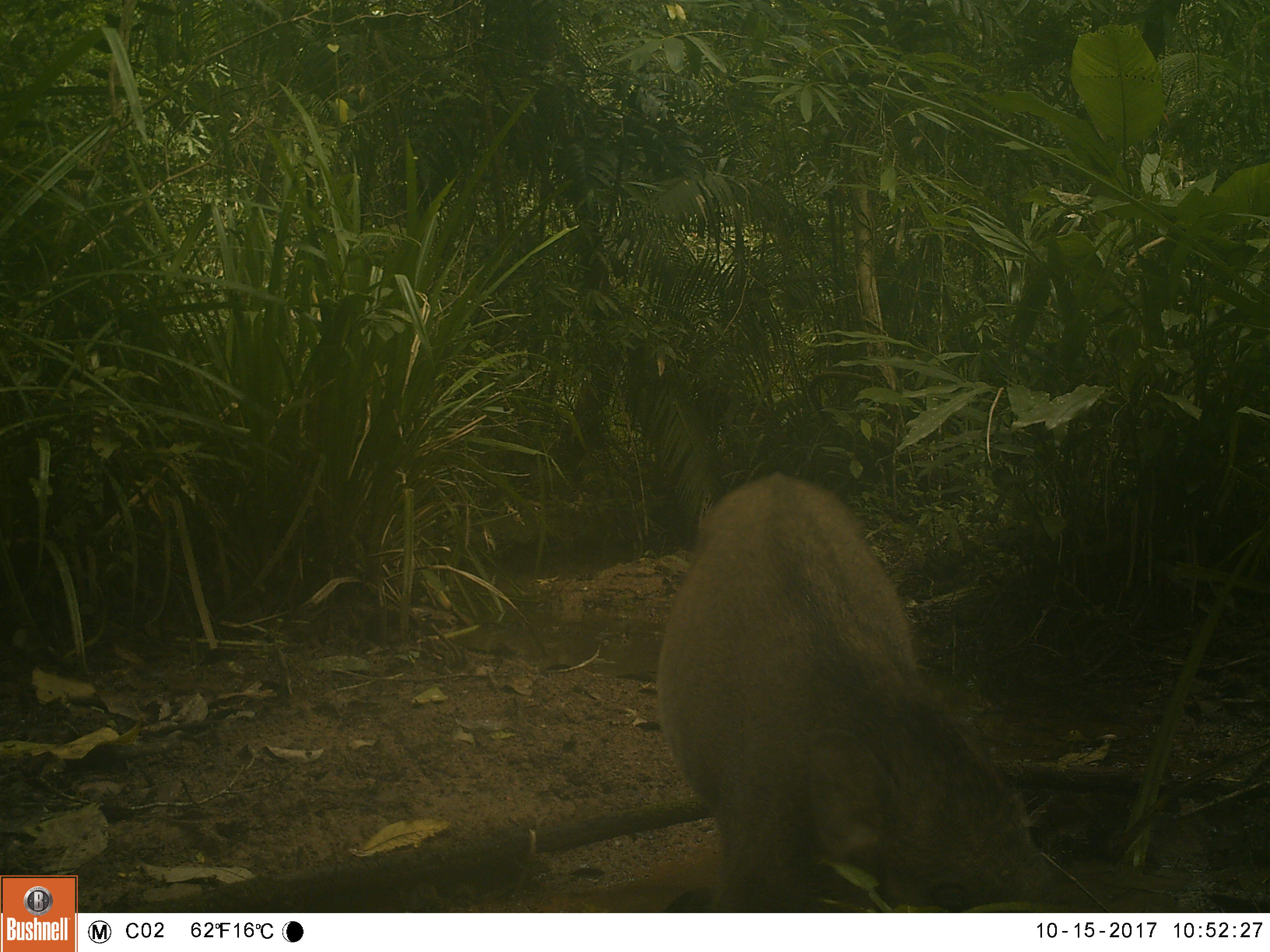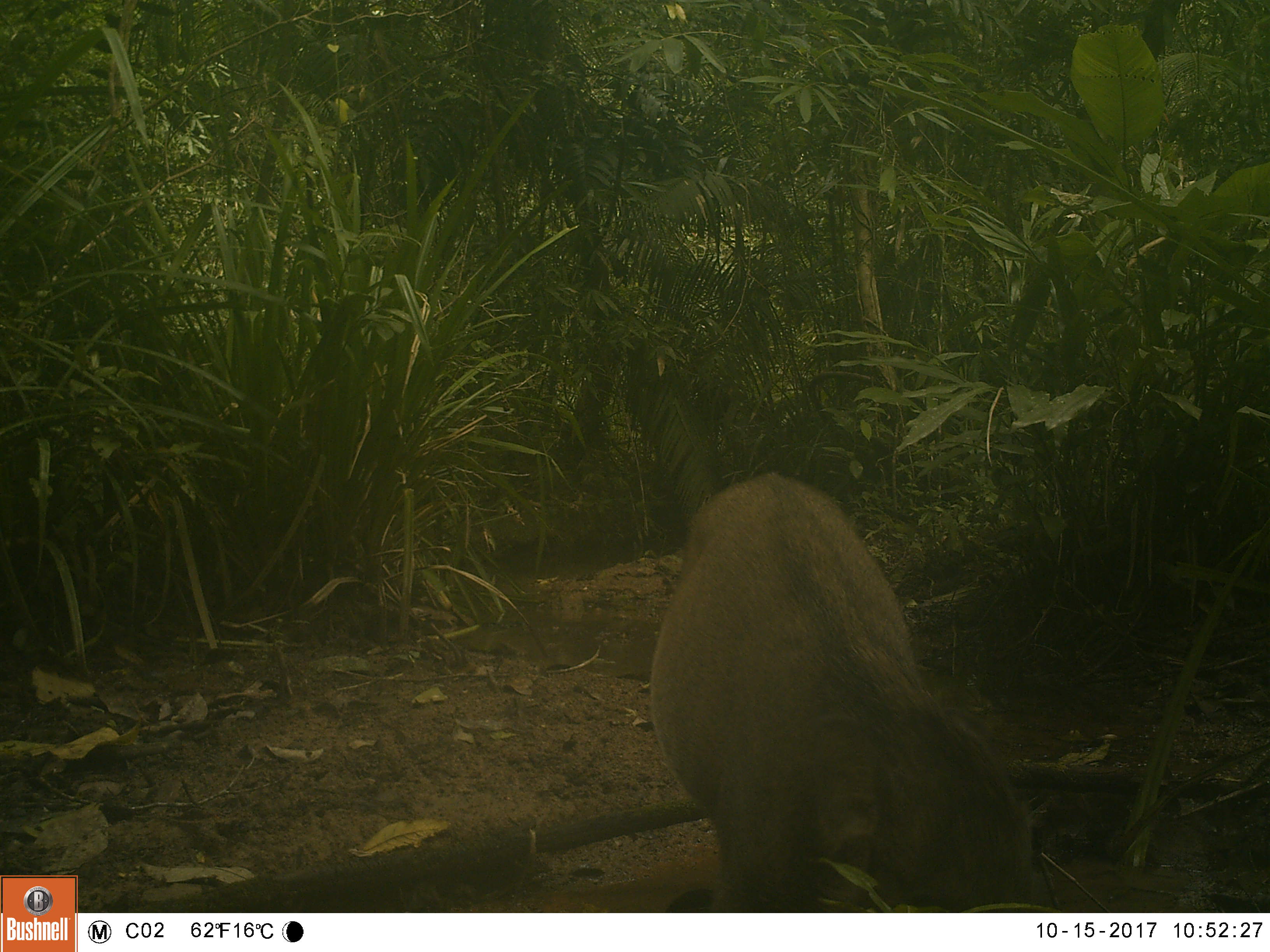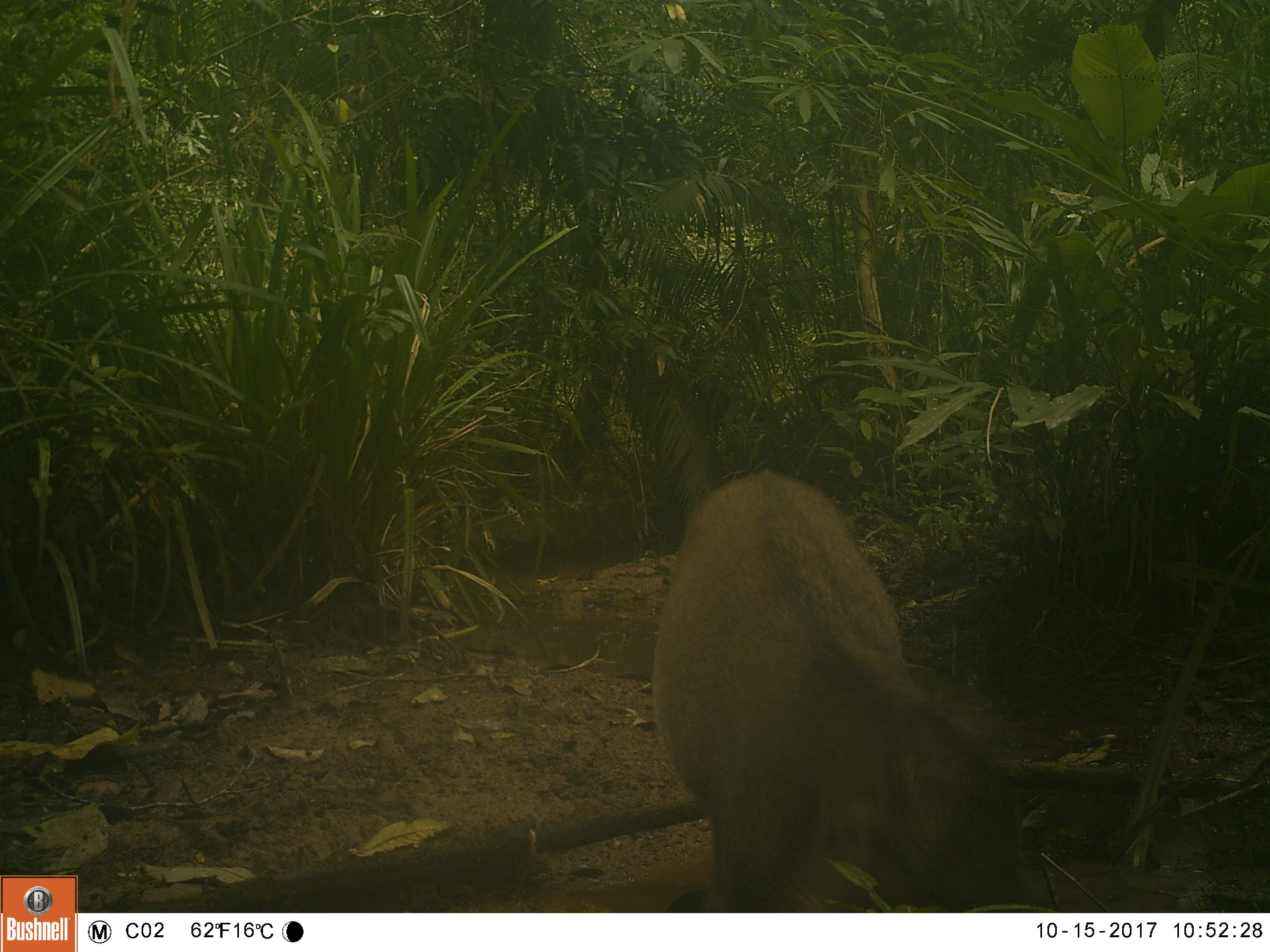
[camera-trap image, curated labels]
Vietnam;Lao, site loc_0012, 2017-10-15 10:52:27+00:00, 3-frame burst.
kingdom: Animalia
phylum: Chordata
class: Mammalia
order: Artiodactyla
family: Suidae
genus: Sus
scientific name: Sus scrofa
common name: eurasian wild pig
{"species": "eurasian wild pig (Sus scrofa)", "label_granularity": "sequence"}